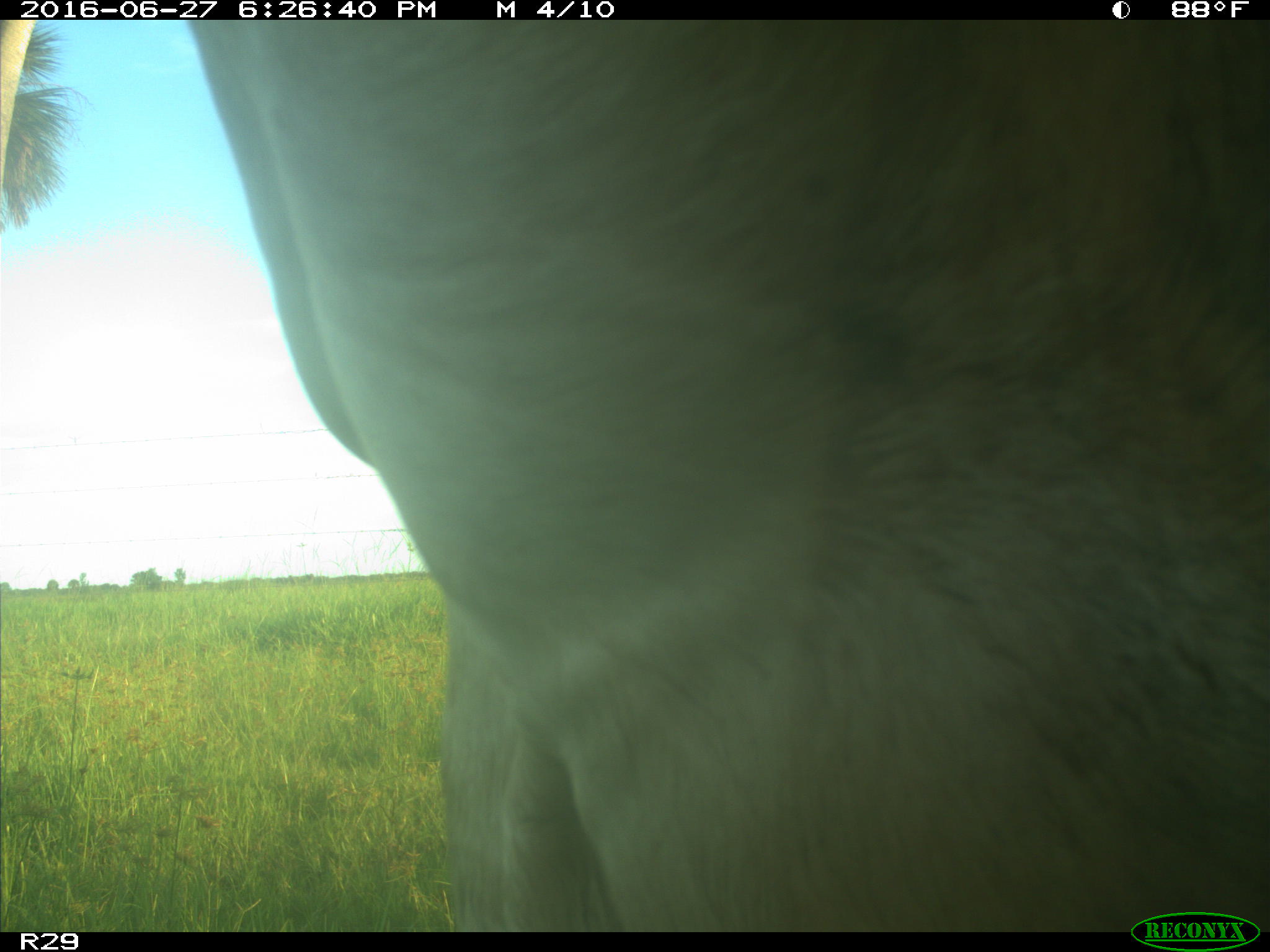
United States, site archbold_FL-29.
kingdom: Animalia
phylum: Chordata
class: Mammalia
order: Artiodactyla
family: Bovidae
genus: Bos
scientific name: Bos taurus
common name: domestic cow